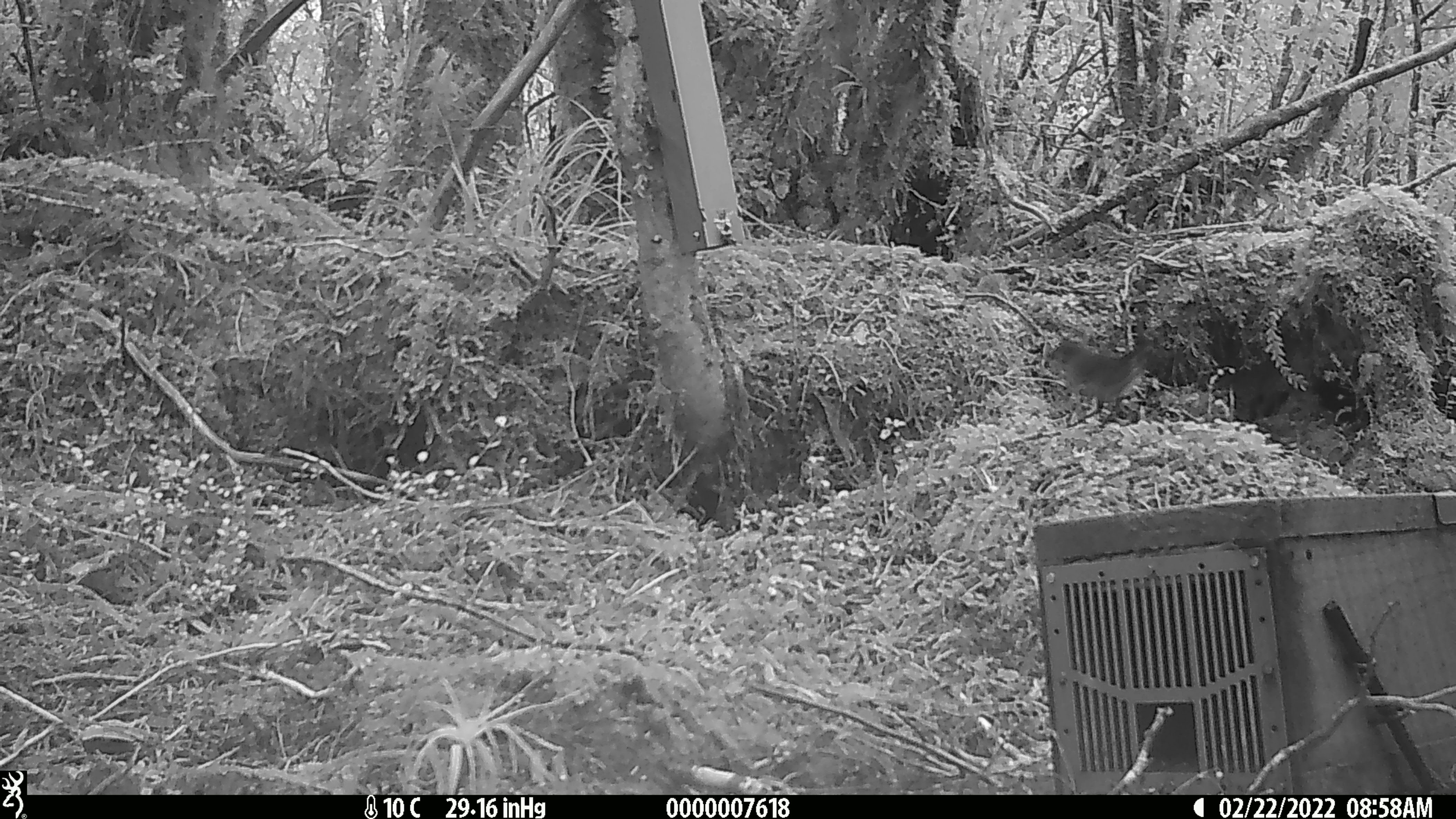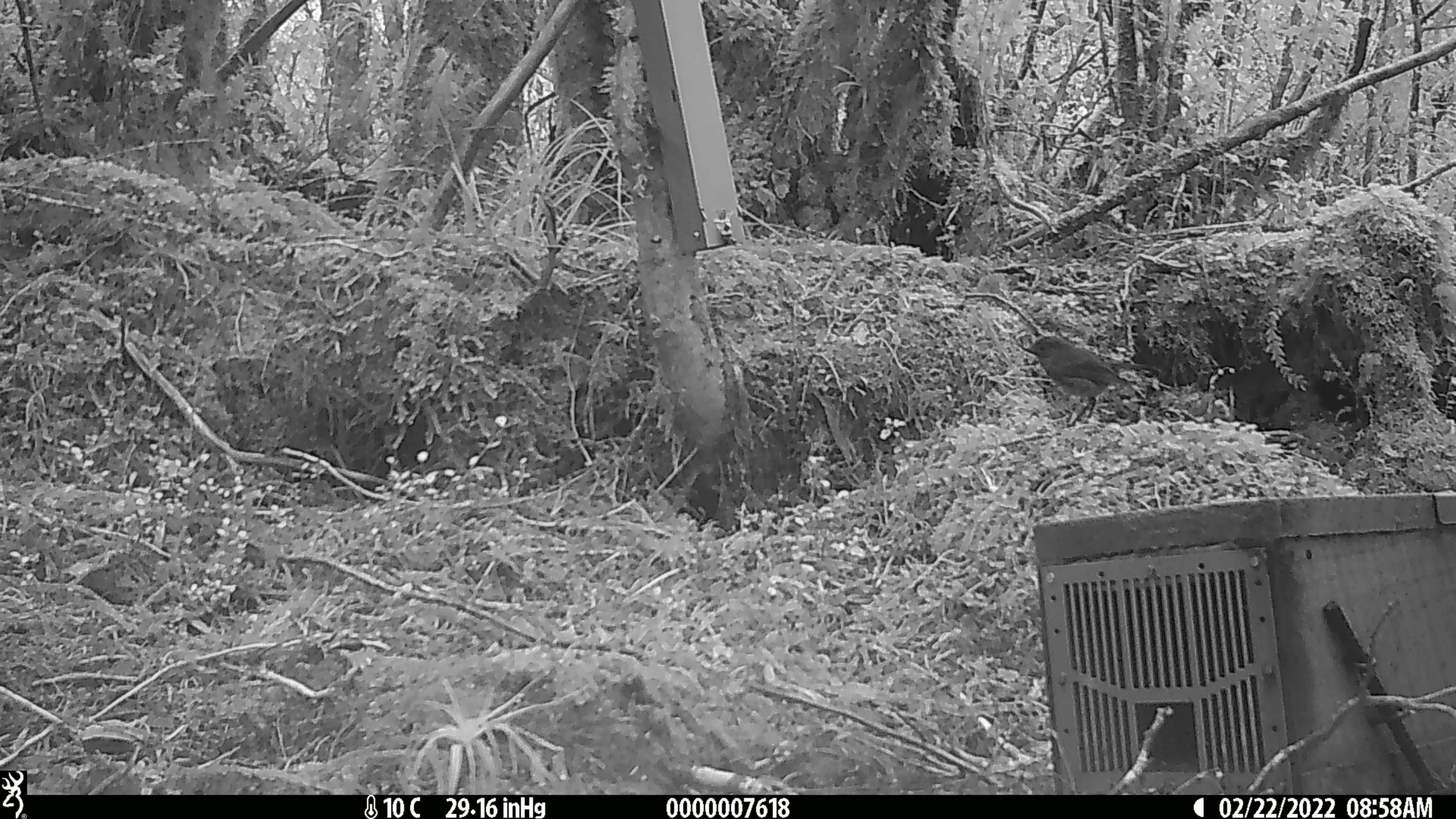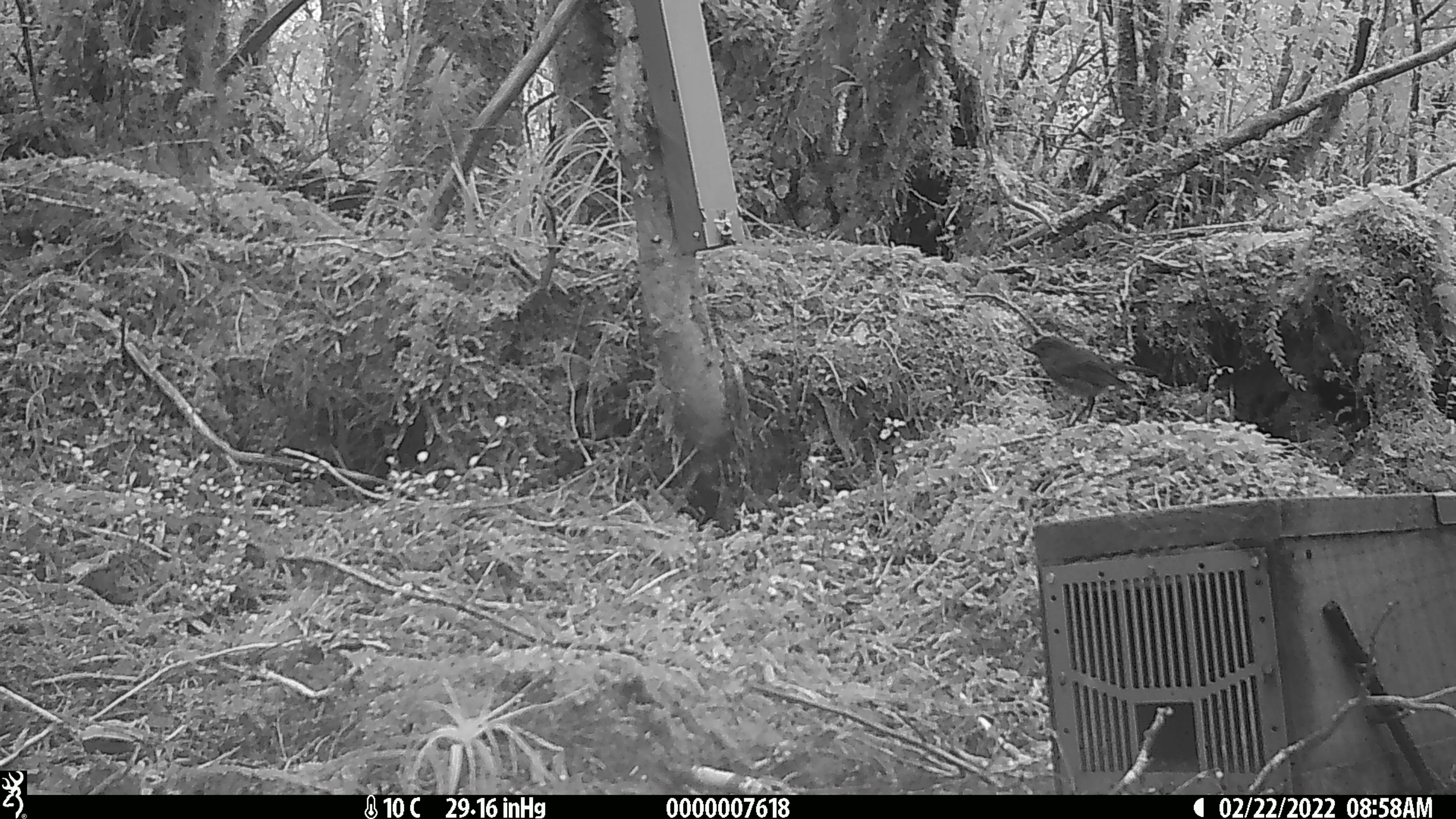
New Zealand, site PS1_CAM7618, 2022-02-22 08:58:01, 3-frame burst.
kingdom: Animalia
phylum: Chordata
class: Aves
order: Passeriformes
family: Petroicidae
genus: Petroica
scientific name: Petroica australis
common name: new zealand robin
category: robin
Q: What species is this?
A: Robin (new zealand robin) (Petroica australis).